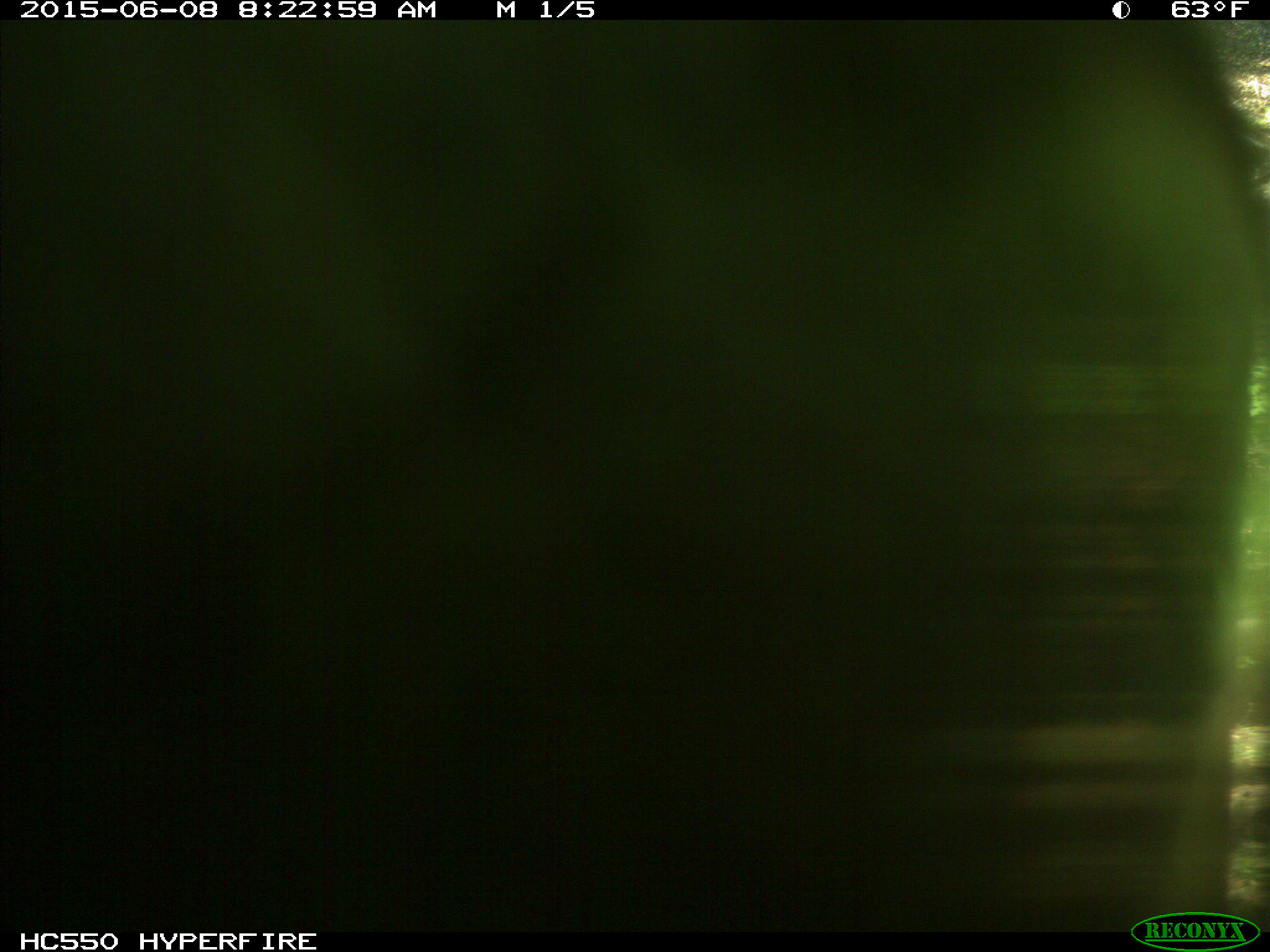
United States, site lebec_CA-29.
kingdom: Animalia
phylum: Chordata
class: Mammalia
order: Artiodactyla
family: Bovidae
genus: Bos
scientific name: Bos taurus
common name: domestic cow